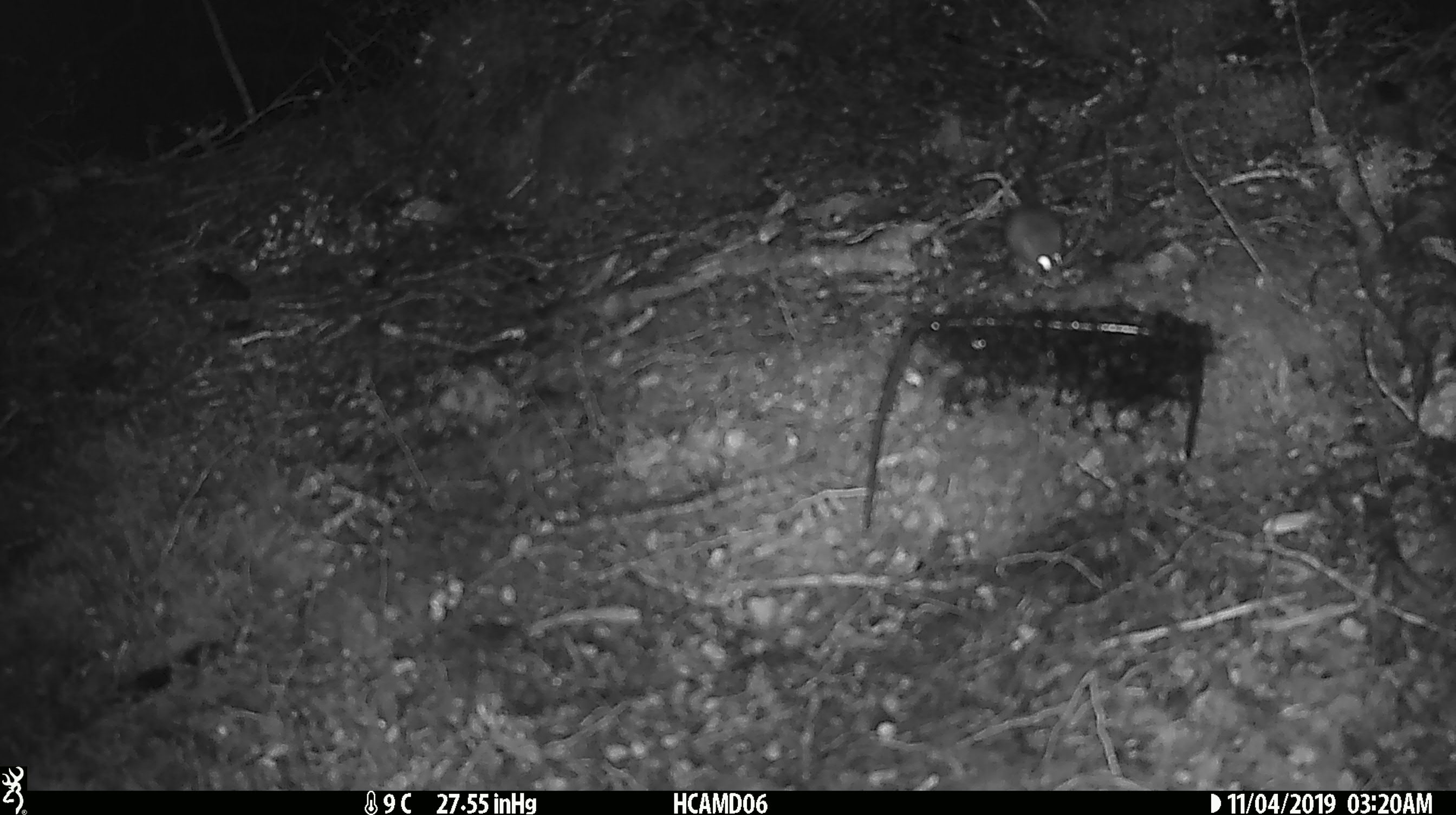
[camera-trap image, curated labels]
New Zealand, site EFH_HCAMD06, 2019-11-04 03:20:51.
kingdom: Animalia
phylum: Chordata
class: Mammalia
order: Rodentia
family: Muridae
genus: Mus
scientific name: Mus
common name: mouse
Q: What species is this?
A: Mouse (Mus).